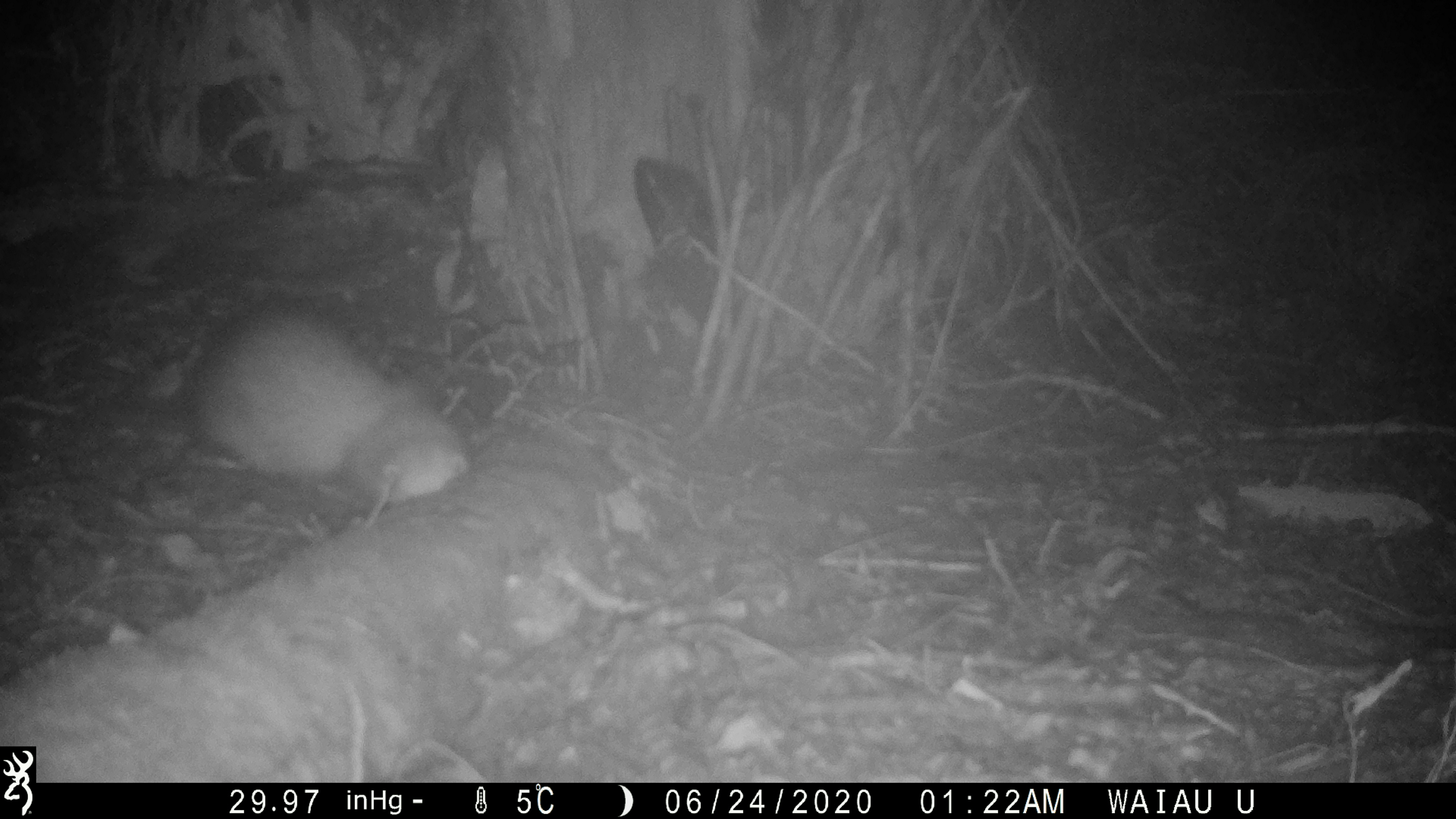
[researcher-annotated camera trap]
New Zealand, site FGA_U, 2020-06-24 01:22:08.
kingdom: Animalia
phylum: Chordata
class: Mammalia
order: Carnivora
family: Mustelidae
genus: Mustela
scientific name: Mustela furo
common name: ferret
Ferret (Mustela furo).